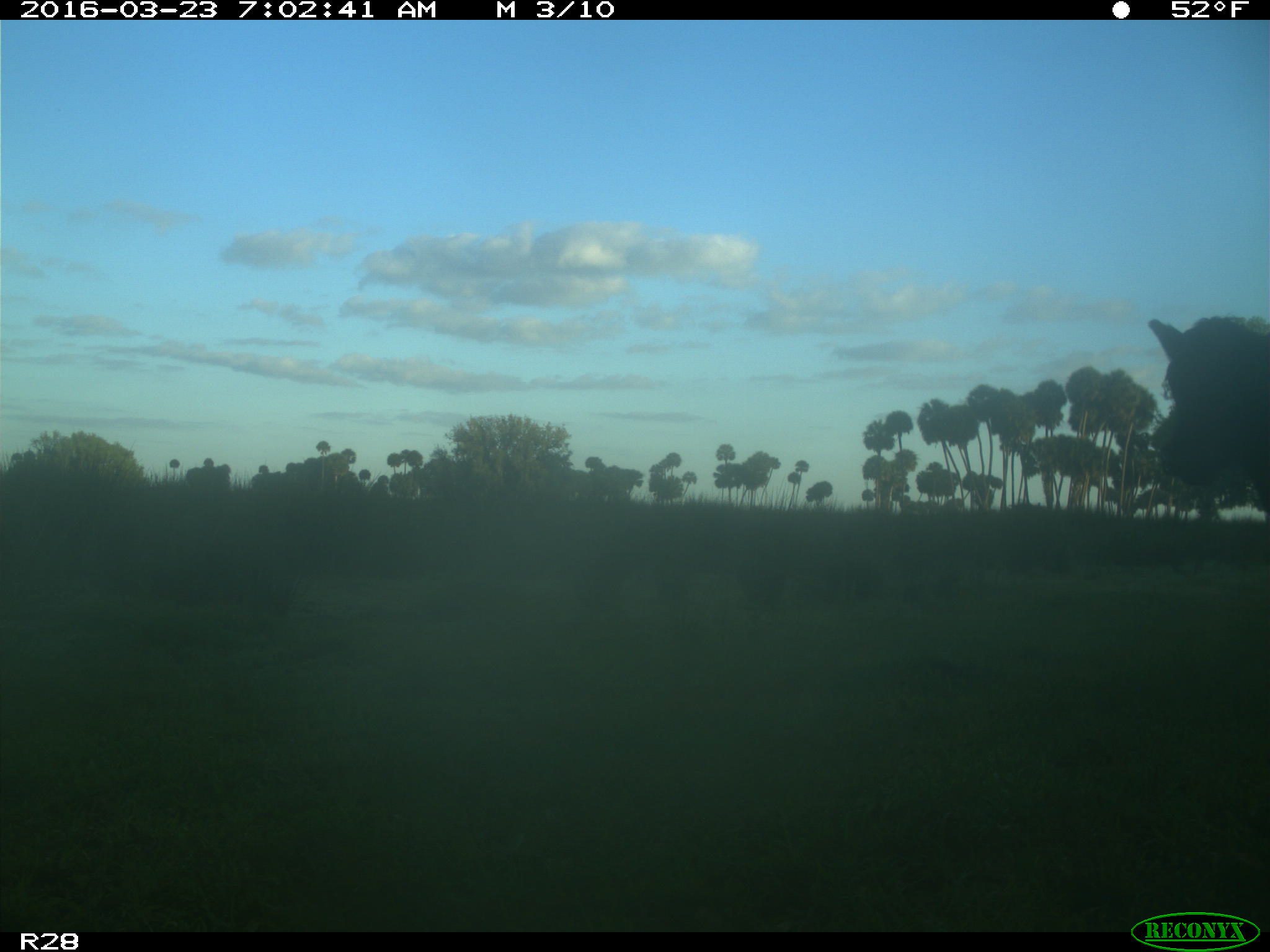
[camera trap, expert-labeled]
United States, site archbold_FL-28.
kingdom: Animalia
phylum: Chordata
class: Mammalia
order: Artiodactyla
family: Bovidae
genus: Bos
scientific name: Bos taurus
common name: domestic cow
Bos taurus (domestic cow).